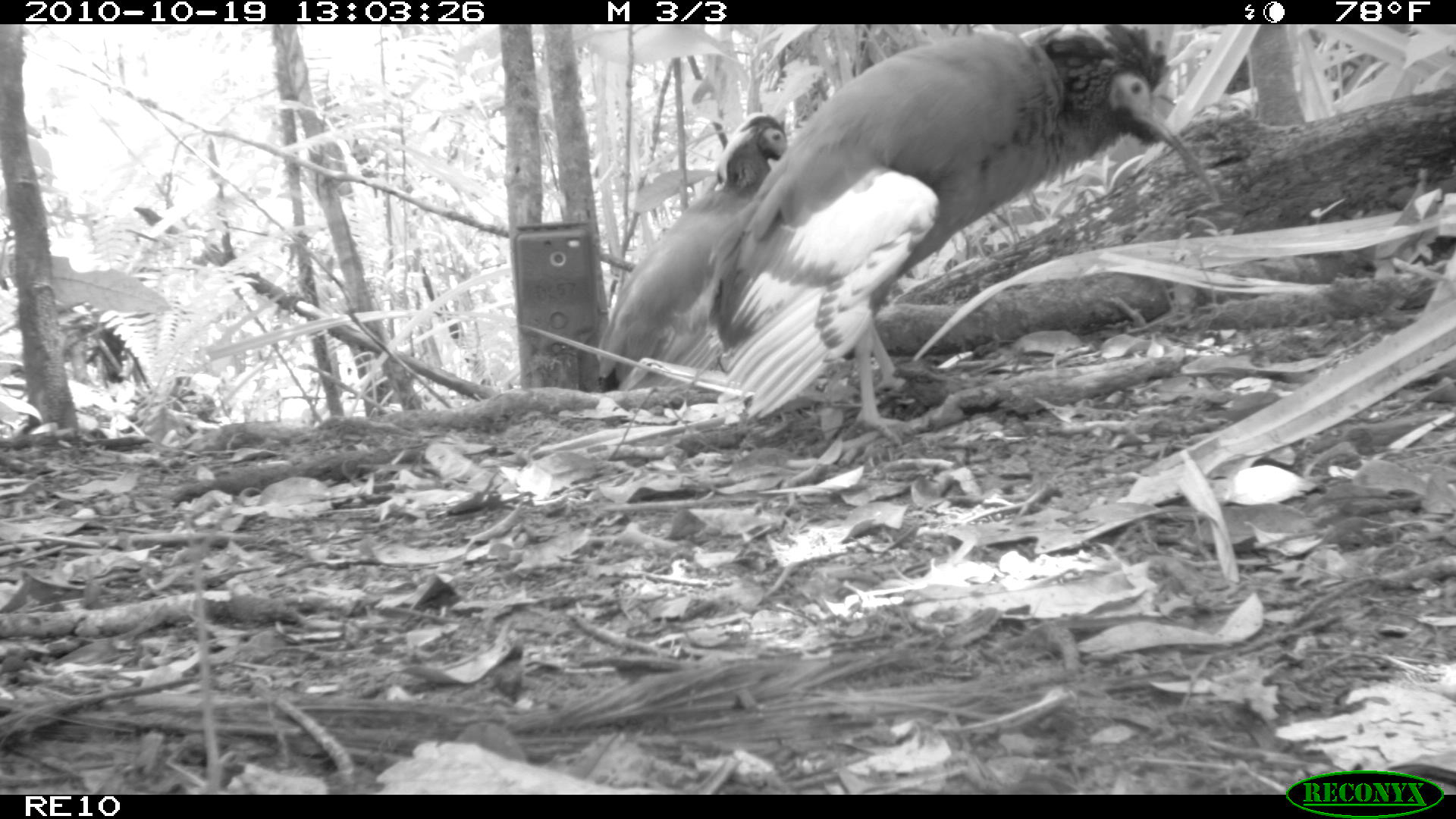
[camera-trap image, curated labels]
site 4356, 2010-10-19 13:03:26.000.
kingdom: Animalia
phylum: Chordata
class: Aves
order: Pelecaniformes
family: Threskiornithidae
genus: Lophotibis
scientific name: Lophotibis cristata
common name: madagascan ibis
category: lophotibis cristataa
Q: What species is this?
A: Lophotibis cristataa (madagascan ibis) (Lophotibis cristata).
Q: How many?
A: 1.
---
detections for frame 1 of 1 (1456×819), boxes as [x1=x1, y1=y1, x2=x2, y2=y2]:
lophotibis cristataa: [x1=654, y1=23, x2=1220, y2=446]; [x1=596, y1=110, x2=791, y2=383]